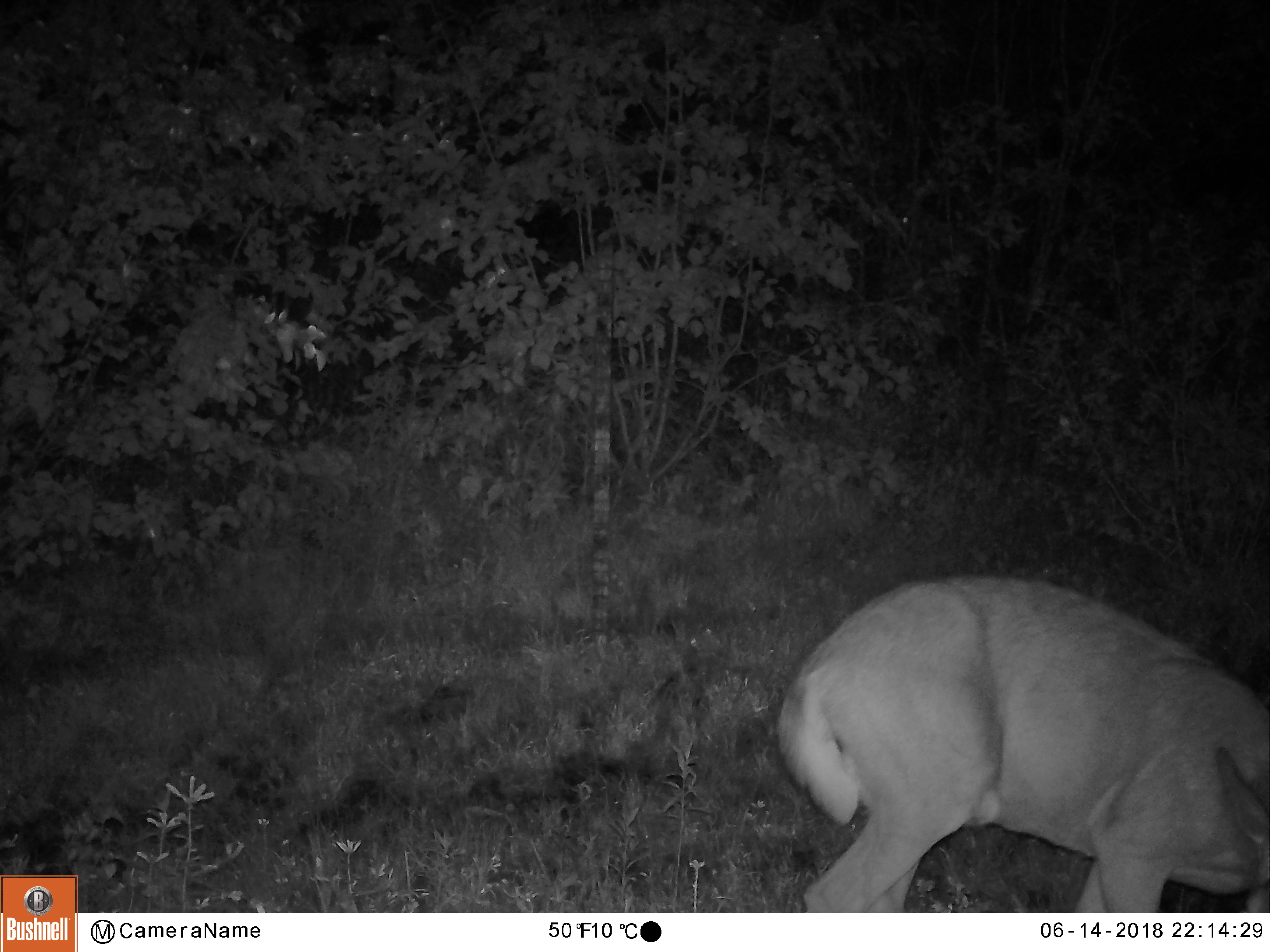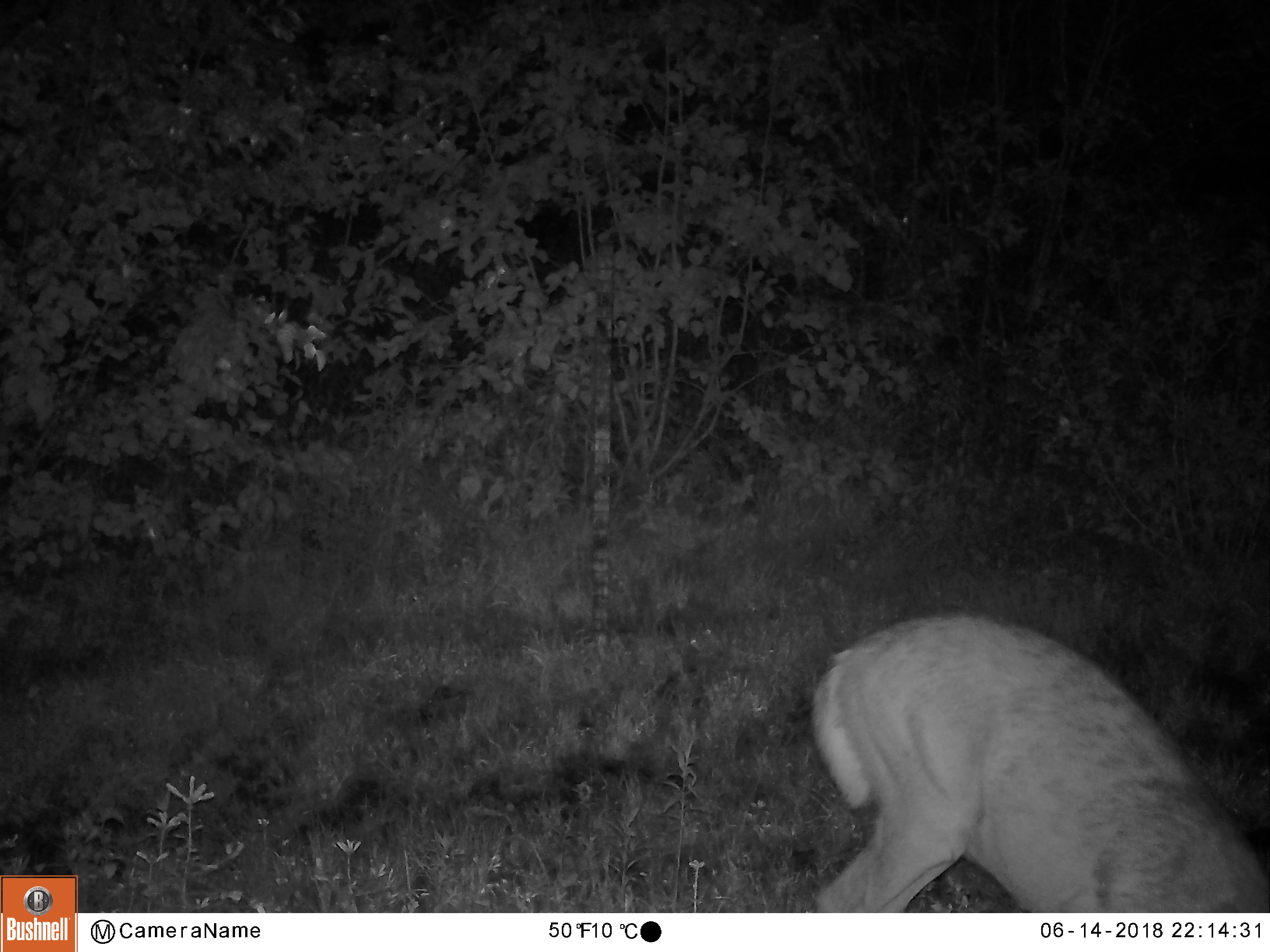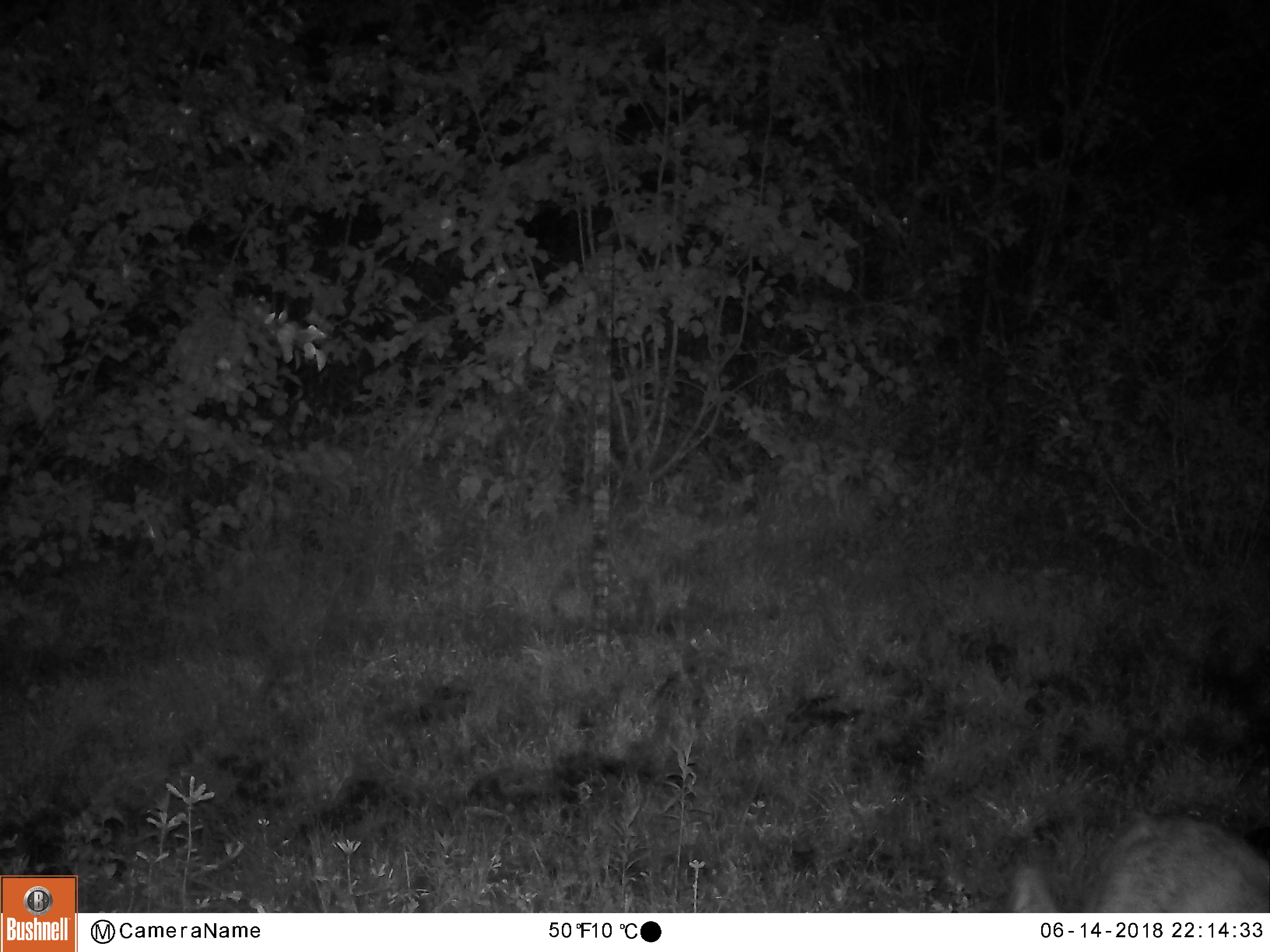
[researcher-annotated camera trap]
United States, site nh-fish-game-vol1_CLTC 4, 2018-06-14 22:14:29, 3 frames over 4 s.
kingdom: Animalia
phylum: Chordata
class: Mammalia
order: Artiodactyla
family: Cervidae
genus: Odocoileus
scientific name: Odocoileus virginianus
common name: white-tailed deer